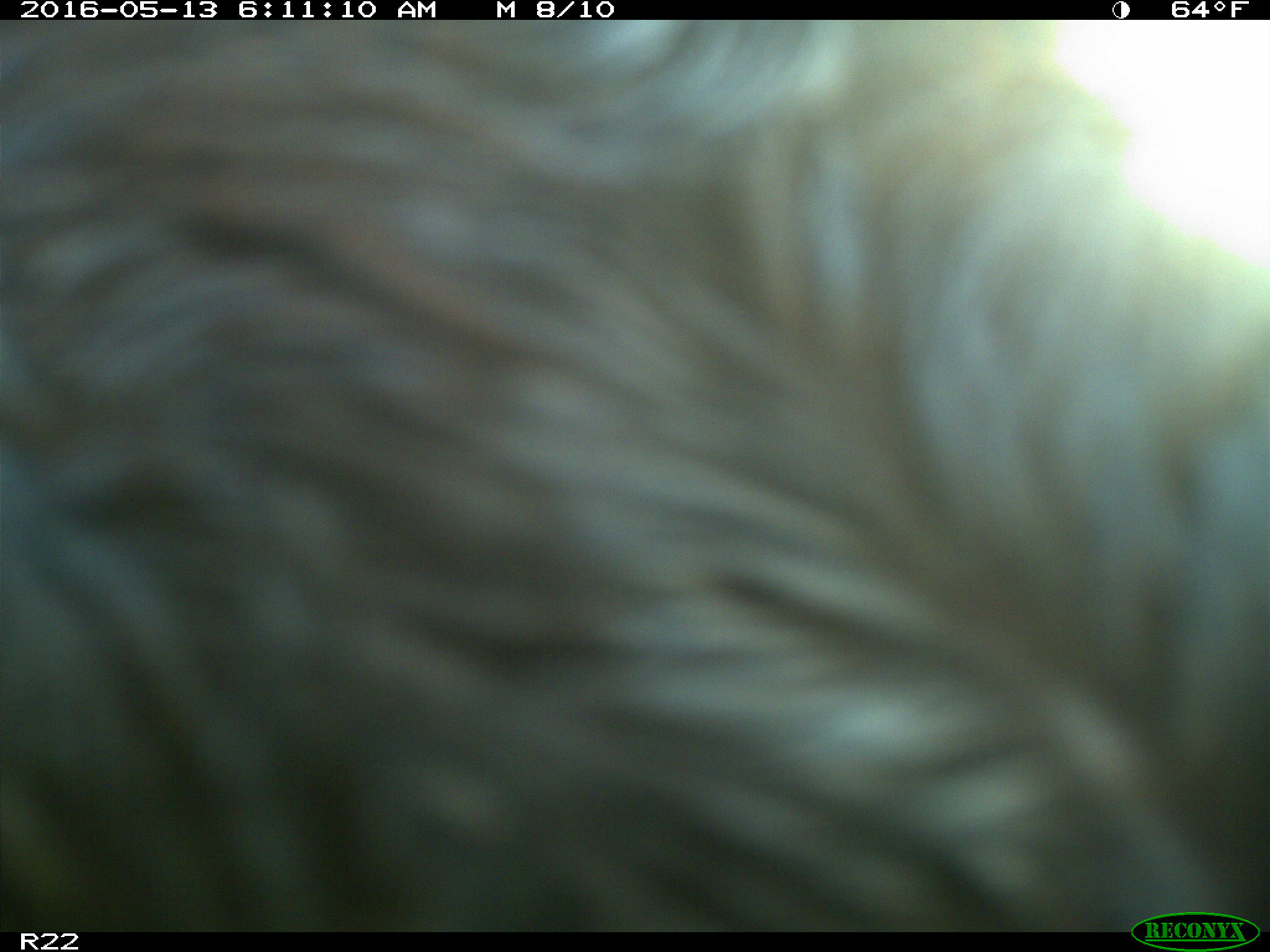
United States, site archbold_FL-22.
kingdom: Animalia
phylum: Chordata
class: Mammalia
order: Artiodactyla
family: Bovidae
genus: Bos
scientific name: Bos taurus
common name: domestic cow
Bos taurus (domestic cow).